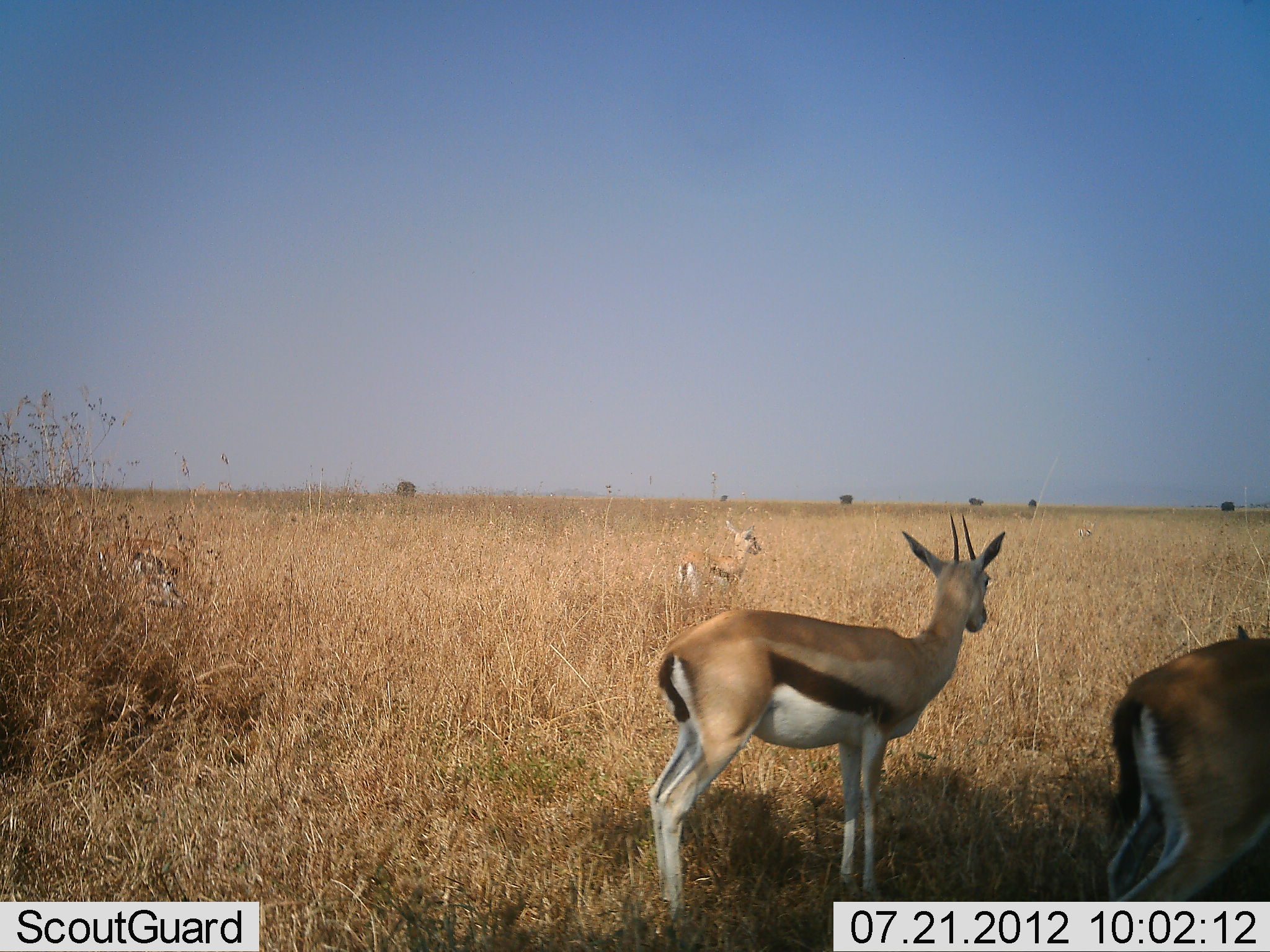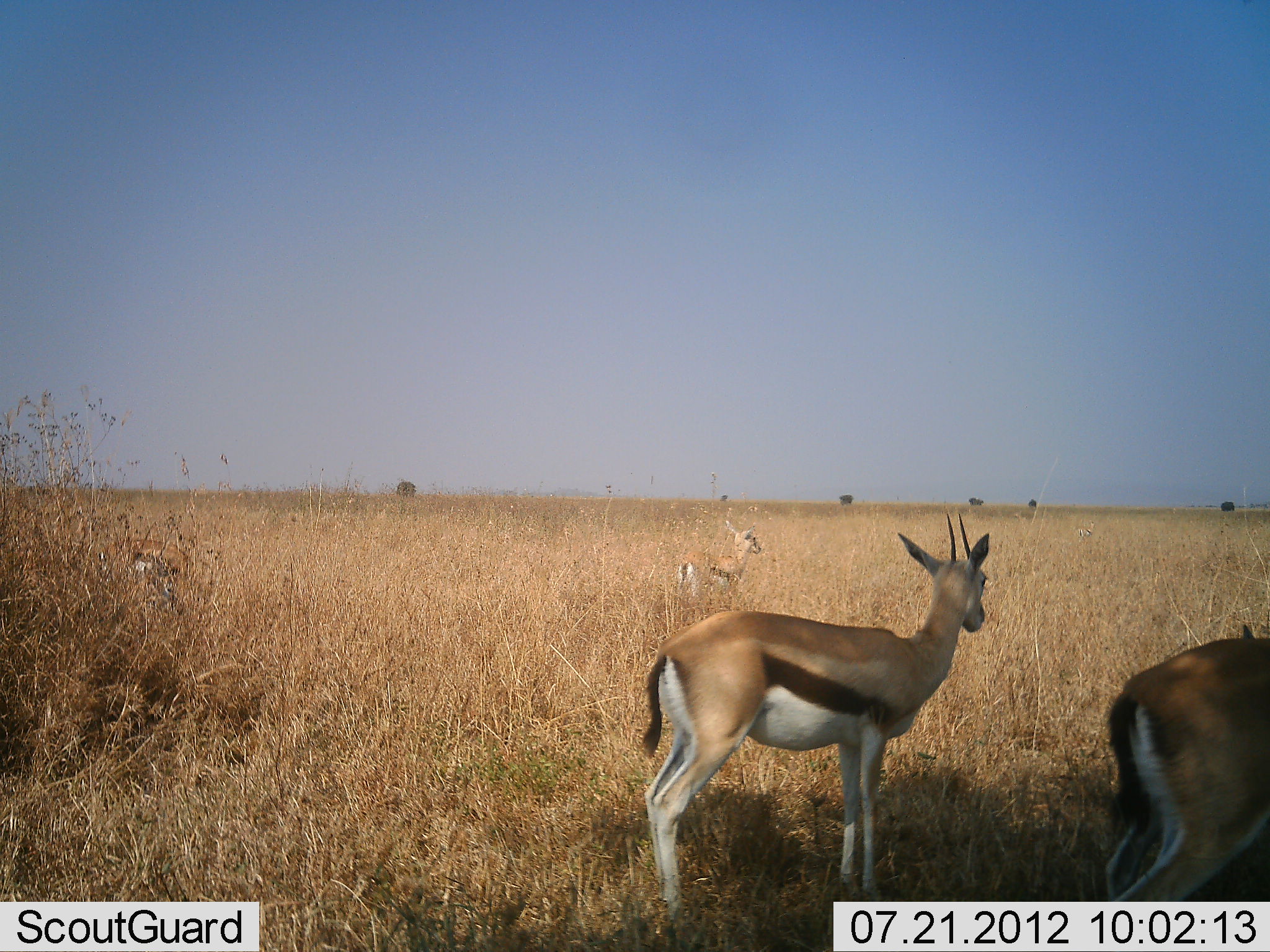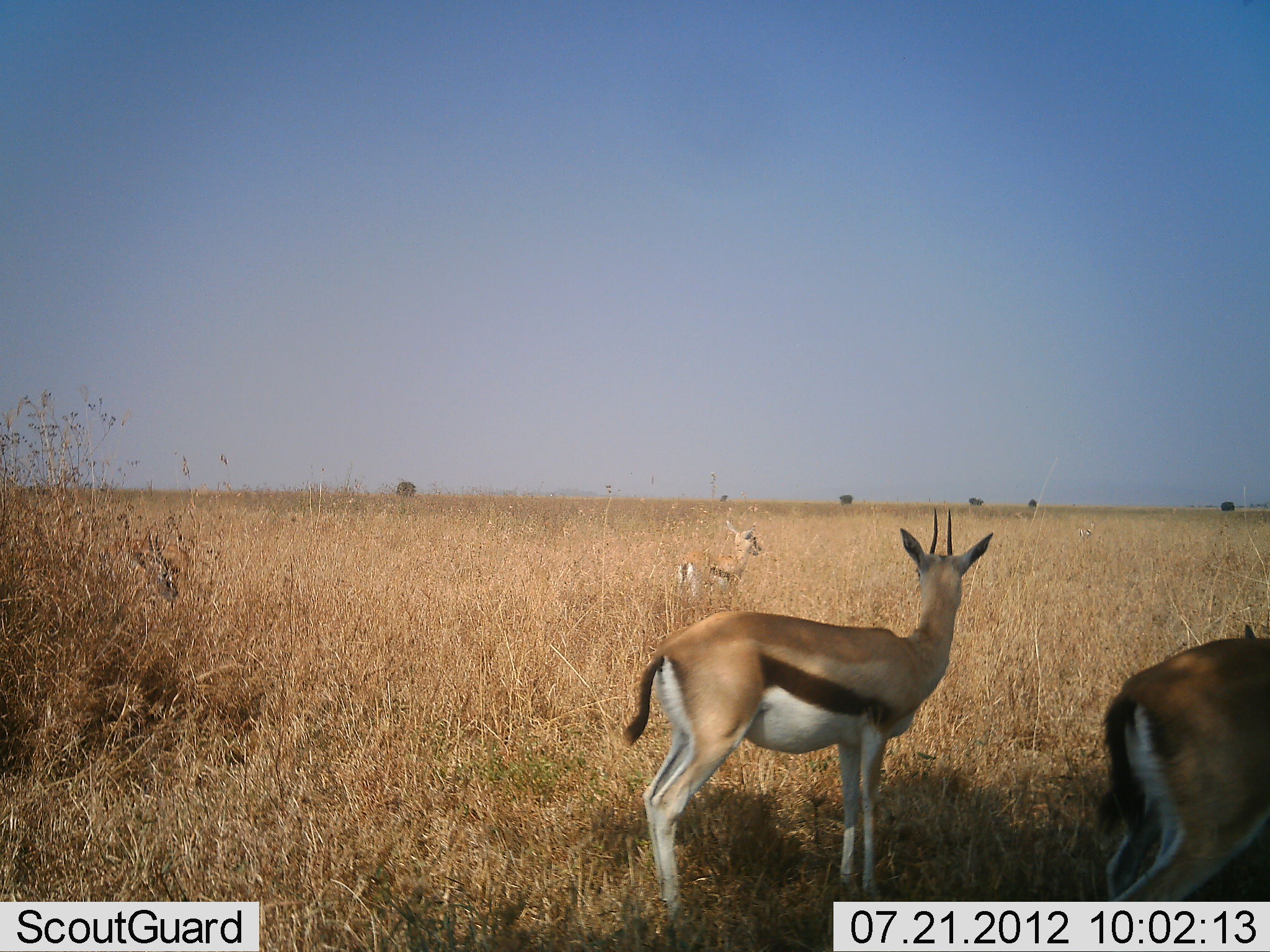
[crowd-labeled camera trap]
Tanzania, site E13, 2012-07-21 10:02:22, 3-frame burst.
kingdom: Animalia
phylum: Chordata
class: Mammalia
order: Artiodactyla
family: Bovidae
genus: Eudorcas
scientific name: Eudorcas thomsonii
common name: thomson's gazelle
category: gazellethomsons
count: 4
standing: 100%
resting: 0%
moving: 0%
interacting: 0%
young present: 0%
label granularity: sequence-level